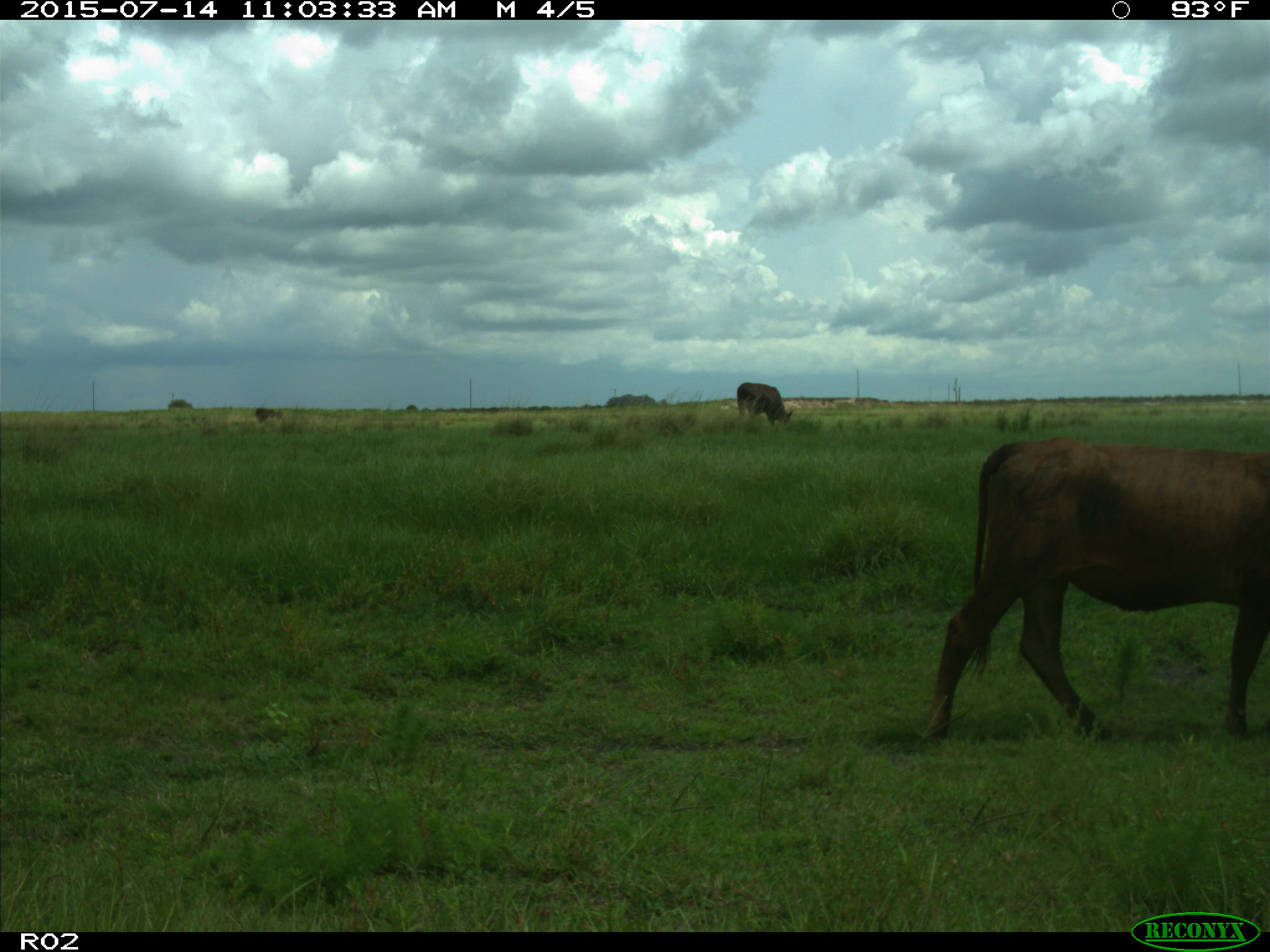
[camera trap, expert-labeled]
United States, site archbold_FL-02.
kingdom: Animalia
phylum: Chordata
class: Mammalia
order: Artiodactyla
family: Bovidae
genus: Bos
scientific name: Bos taurus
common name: domestic cow